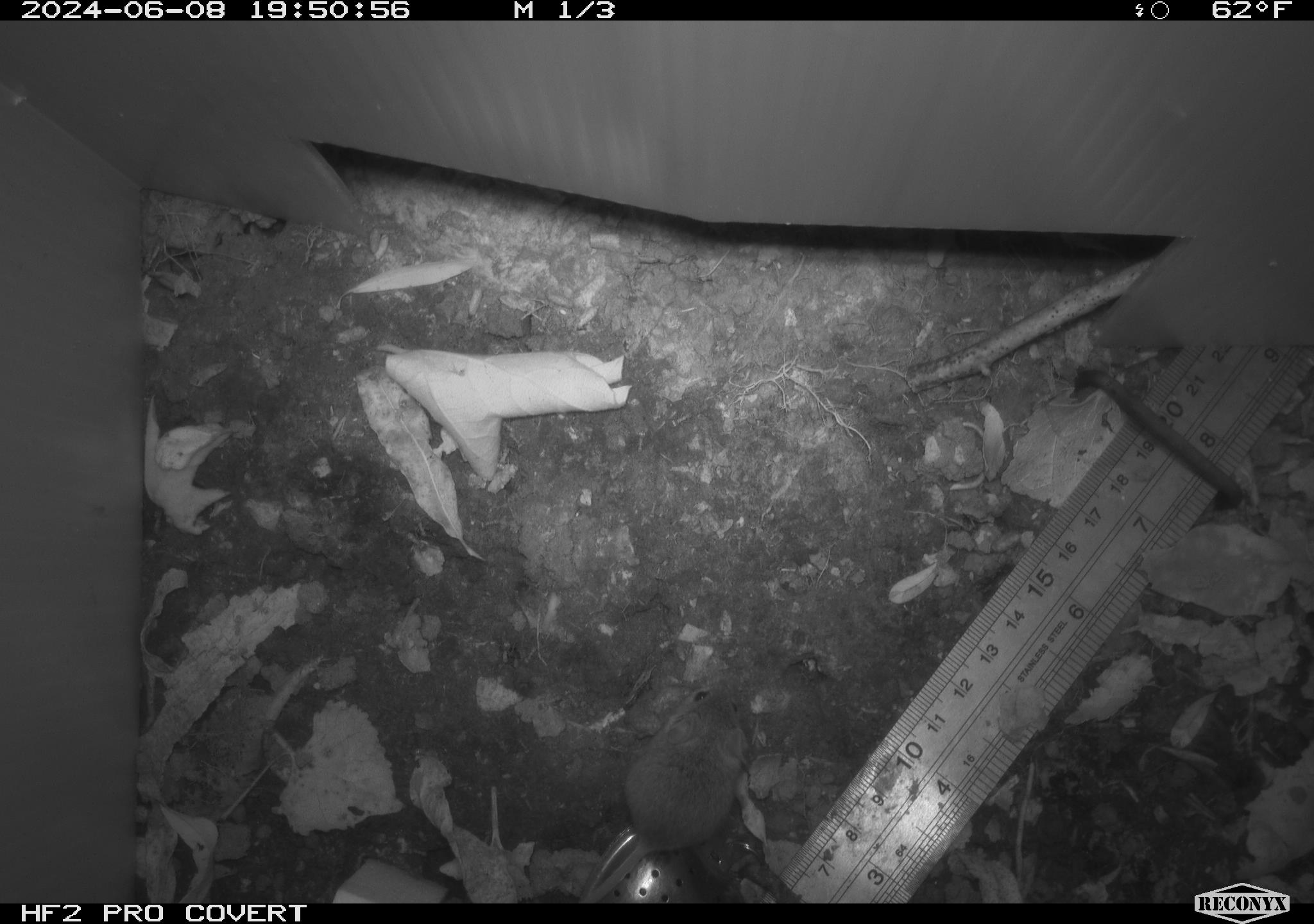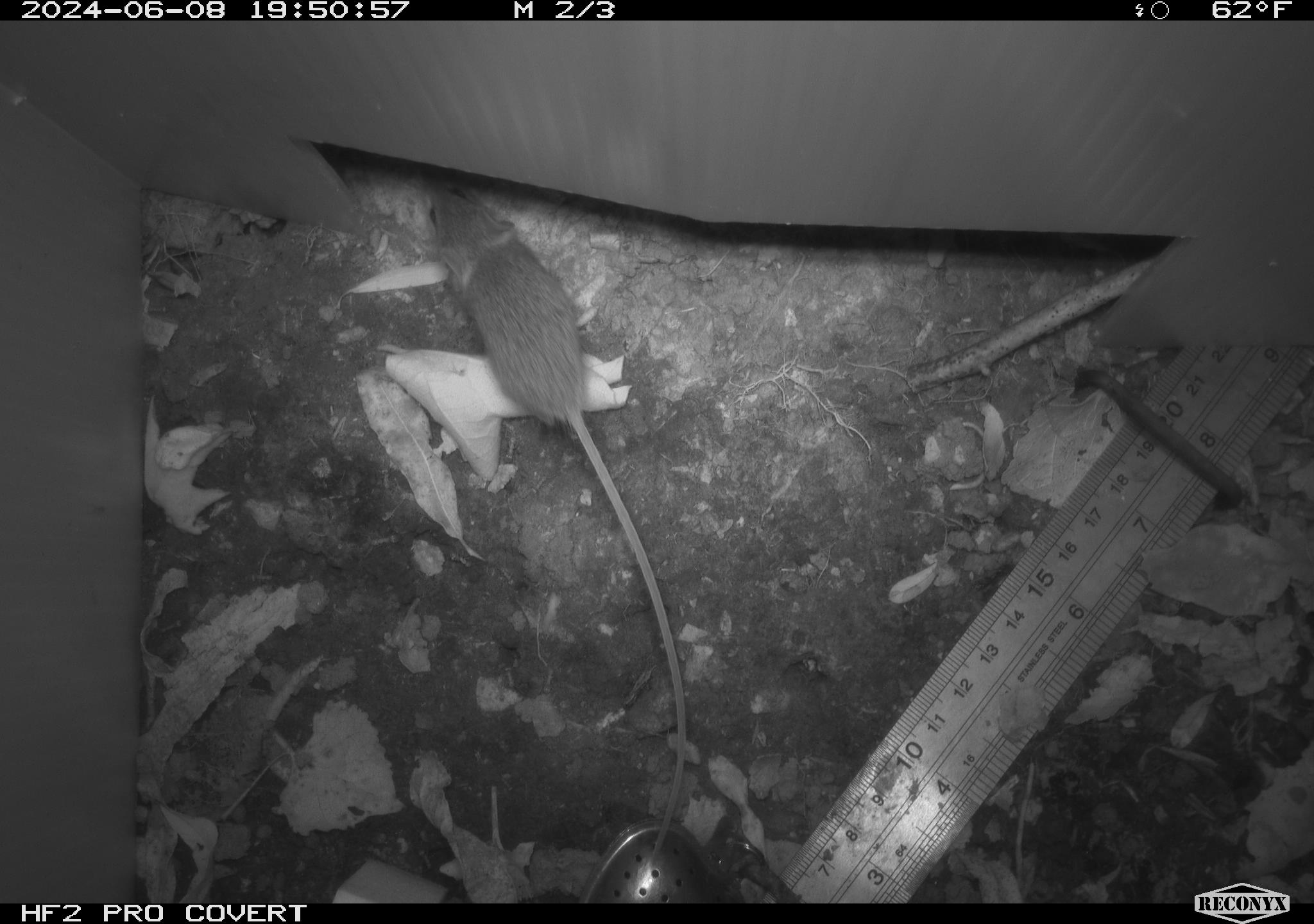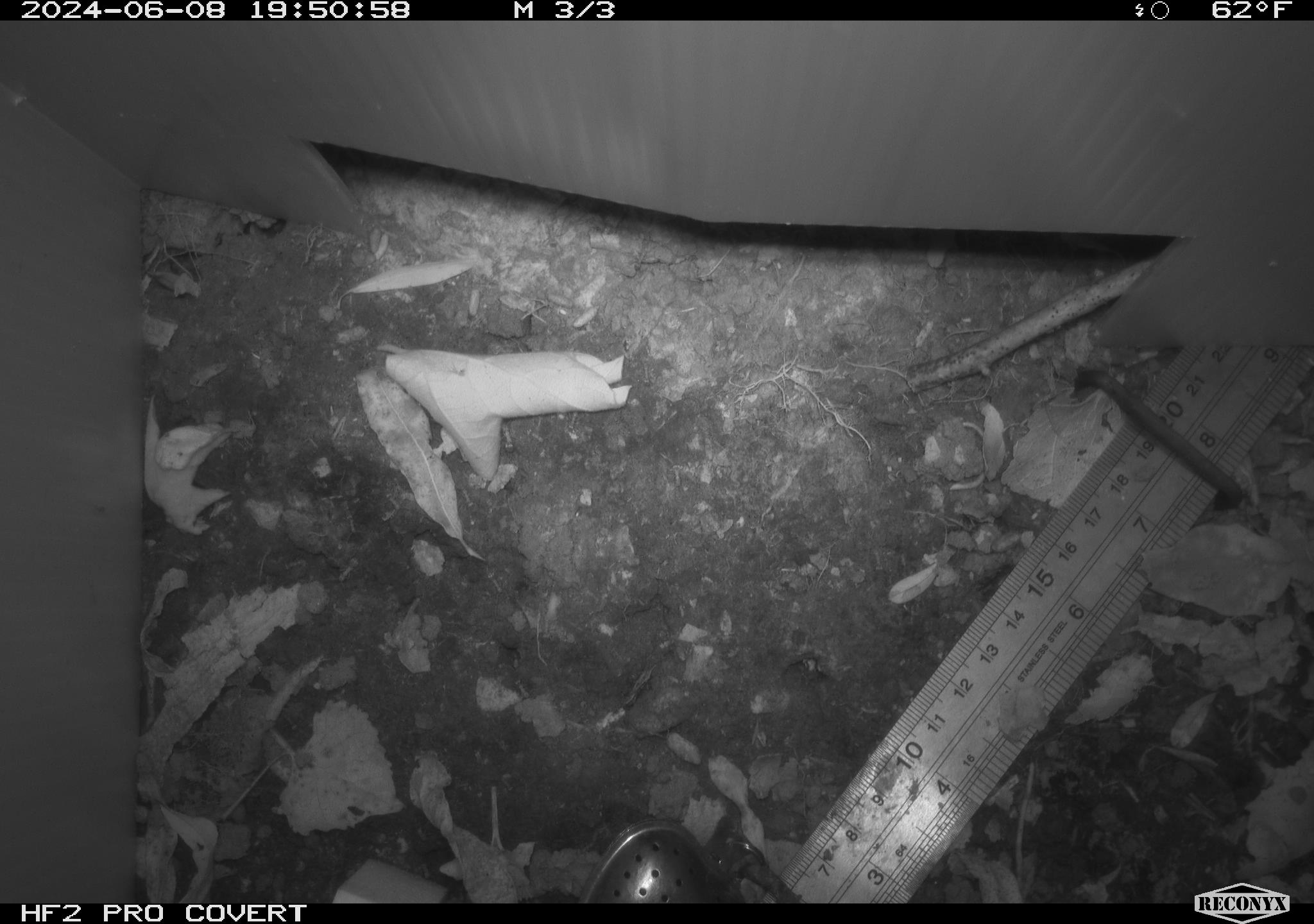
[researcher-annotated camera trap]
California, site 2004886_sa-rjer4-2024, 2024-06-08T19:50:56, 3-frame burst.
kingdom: Animalia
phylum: Chordata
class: Mammalia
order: Rodentia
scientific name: Rodentia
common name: mouse species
Mouse species (Rodentia).